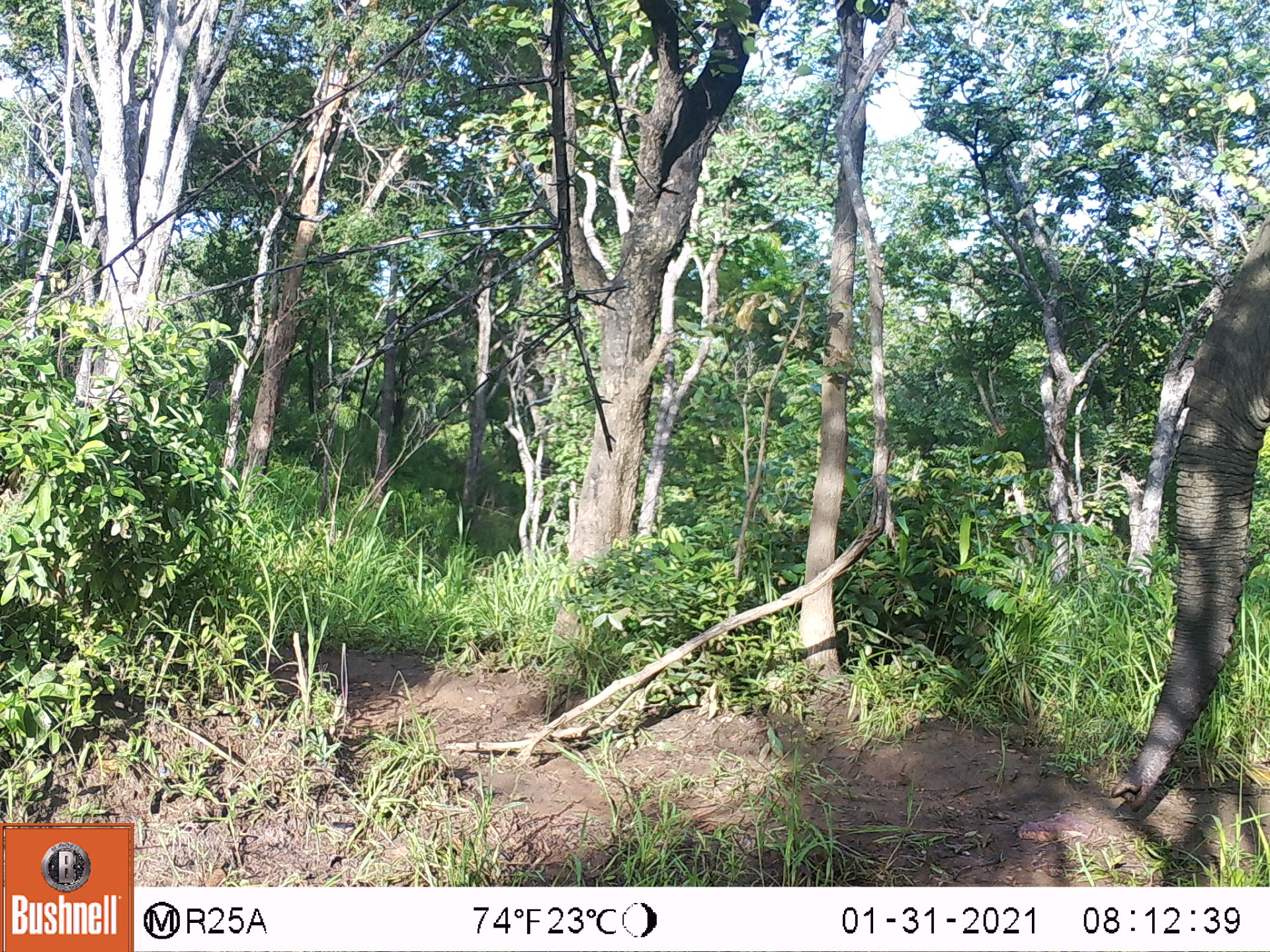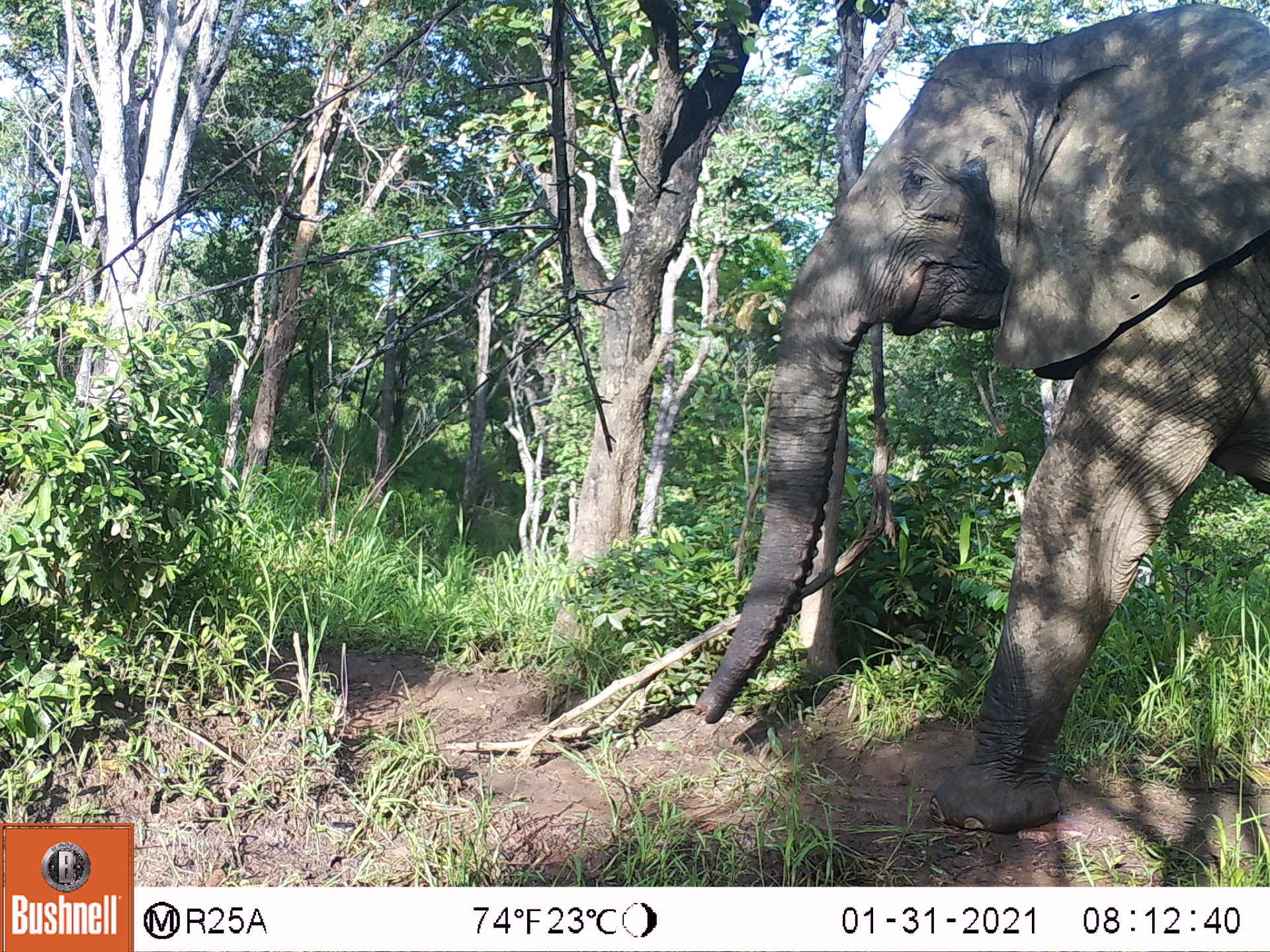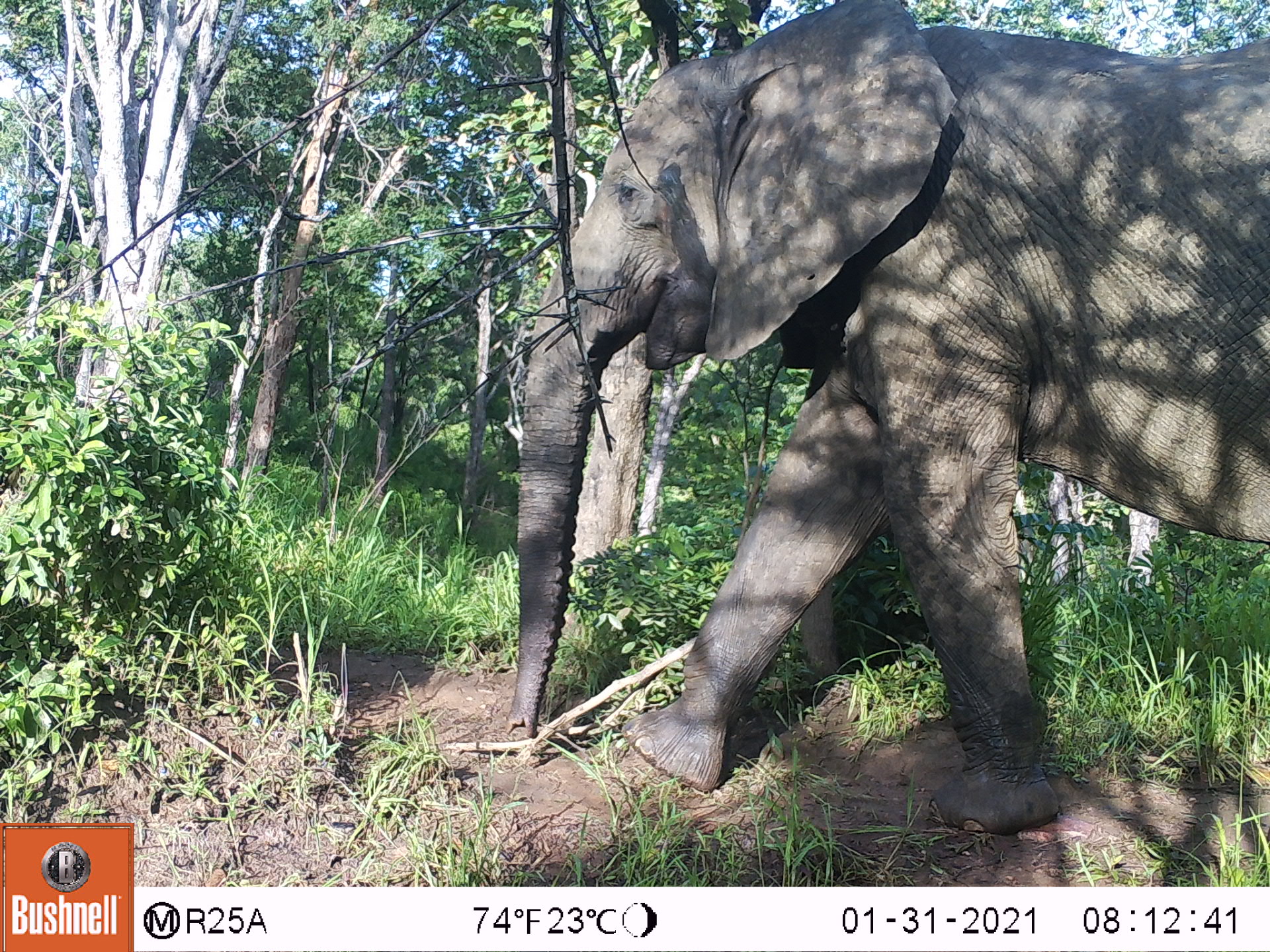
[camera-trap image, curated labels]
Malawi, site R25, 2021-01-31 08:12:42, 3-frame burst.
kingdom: Animalia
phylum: Chordata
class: Mammalia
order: Proboscidea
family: Elephantidae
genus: Loxodonta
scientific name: Loxodonta africana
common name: african savanna elephant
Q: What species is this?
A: African savanna elephant (Loxodonta africana).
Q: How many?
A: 1.